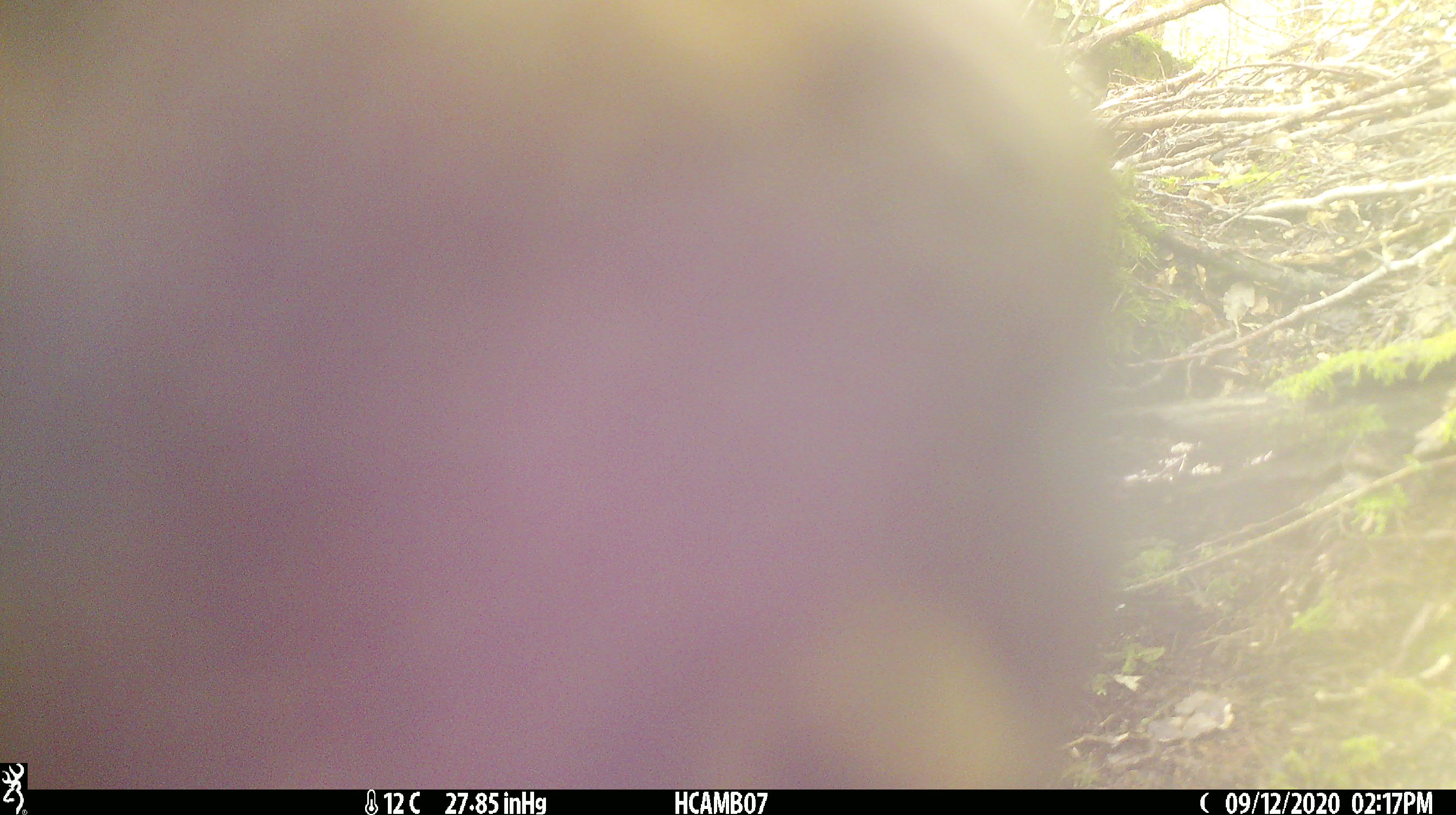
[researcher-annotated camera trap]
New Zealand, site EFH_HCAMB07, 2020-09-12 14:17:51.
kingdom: Animalia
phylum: Chordata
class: Aves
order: Psittaciformes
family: Strigopidae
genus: Nestor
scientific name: Nestor notabilis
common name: kea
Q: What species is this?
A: Kea (Nestor notabilis).